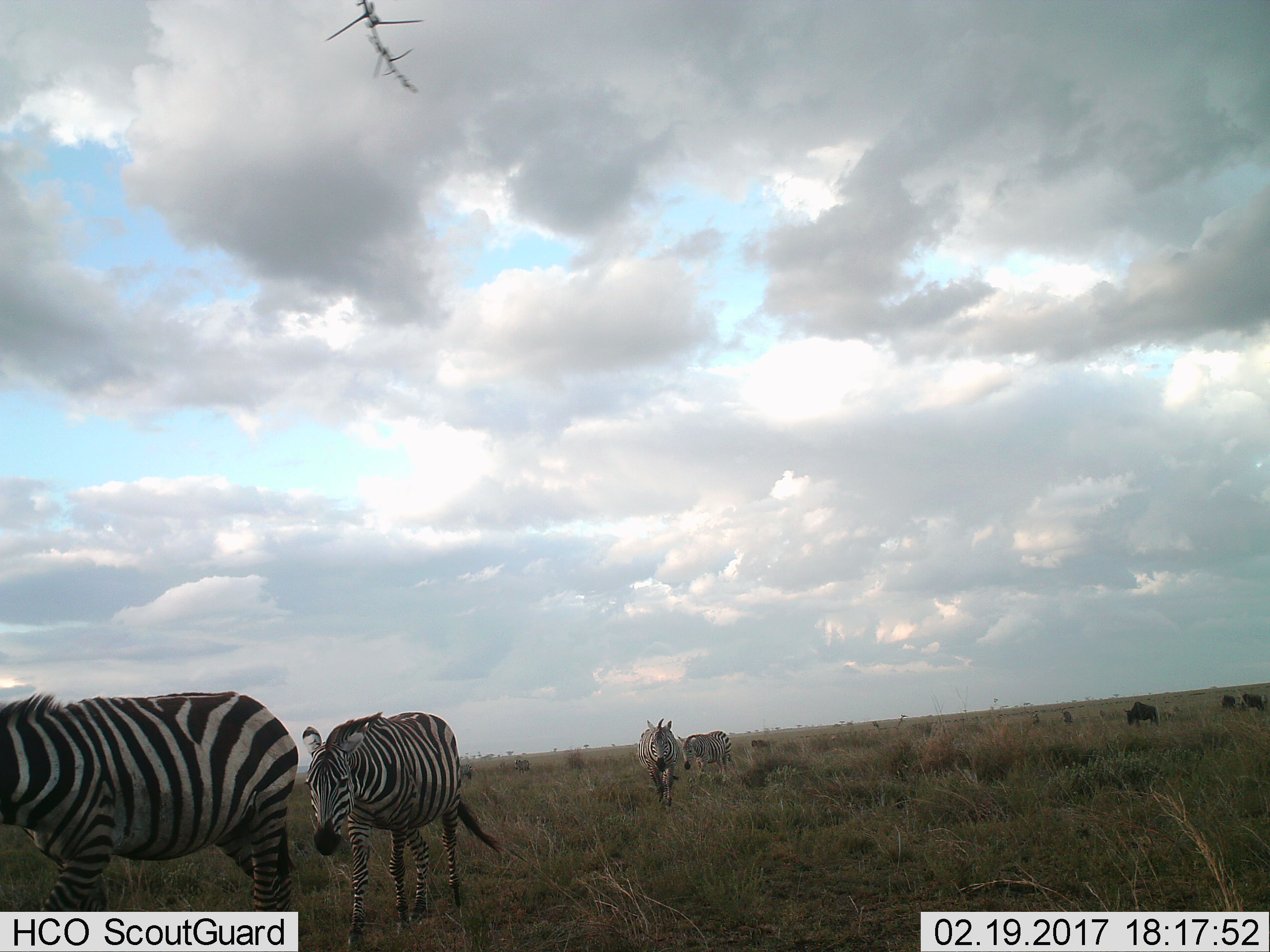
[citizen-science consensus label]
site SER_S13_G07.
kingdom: Animalia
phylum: Chordata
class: Mammalia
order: Perissodactyla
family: Equidae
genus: Equus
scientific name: Equus quagga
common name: plains zebra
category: zebraplains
Zebraplains (plains zebra) (Equus quagga), count 4. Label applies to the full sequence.